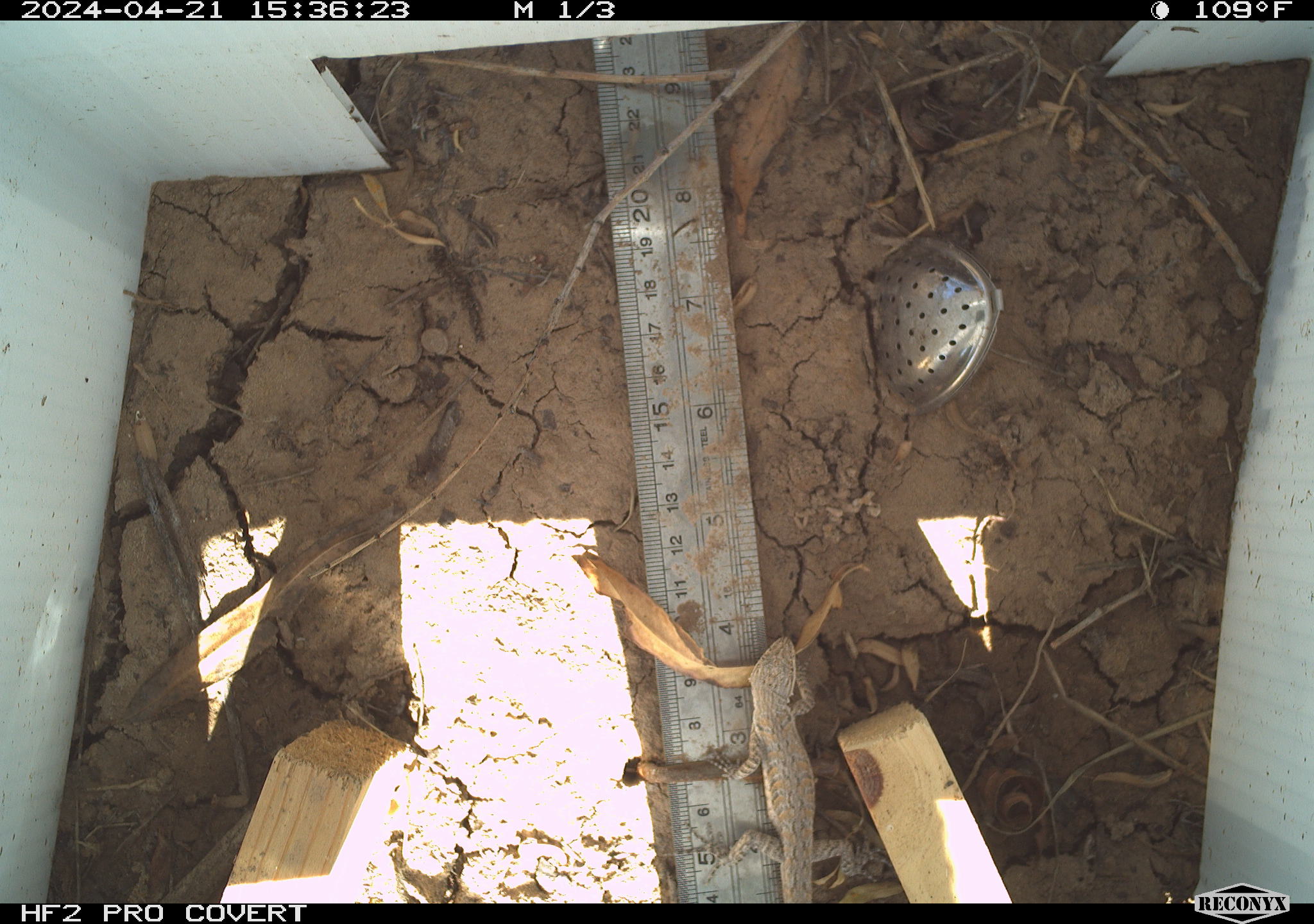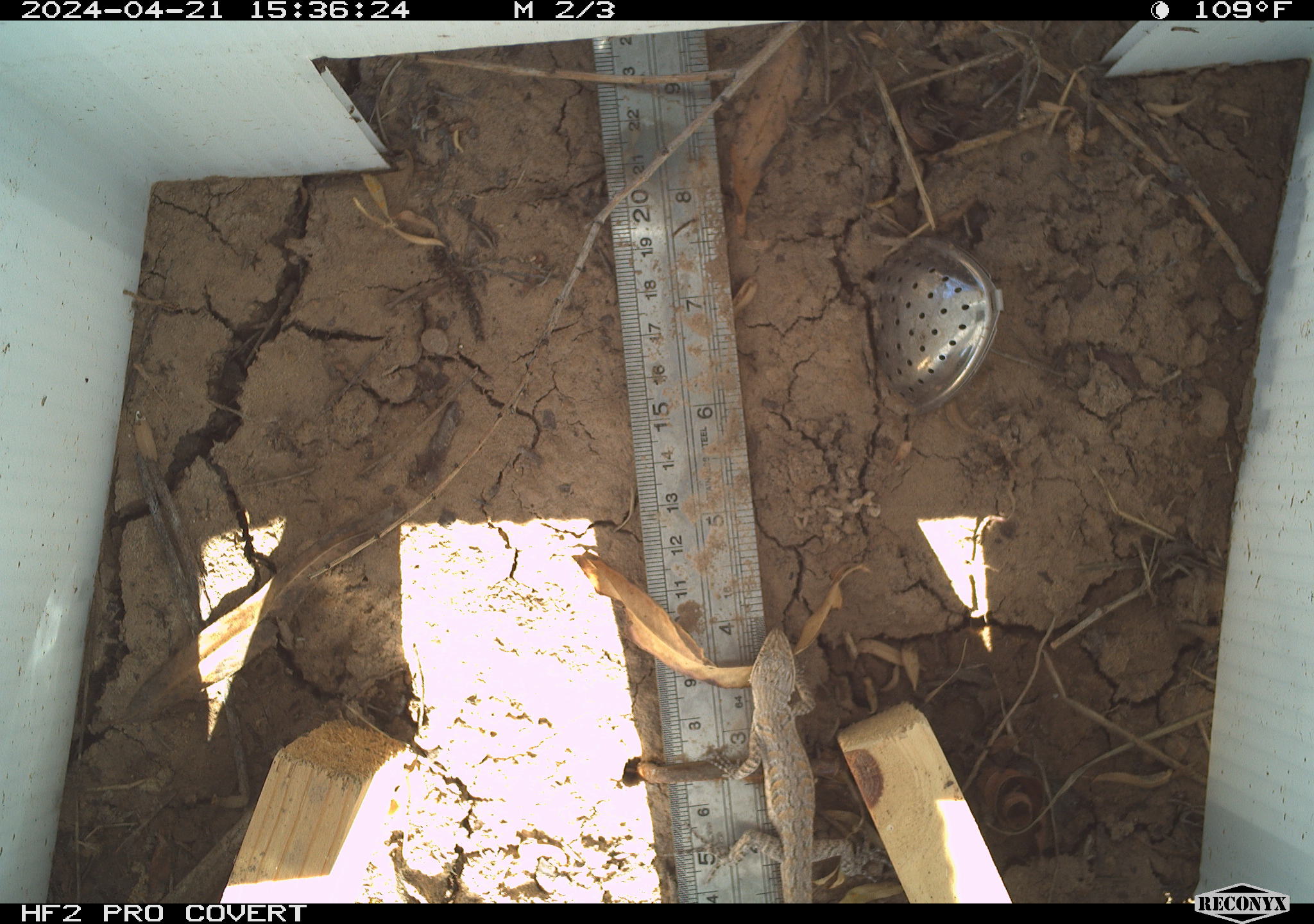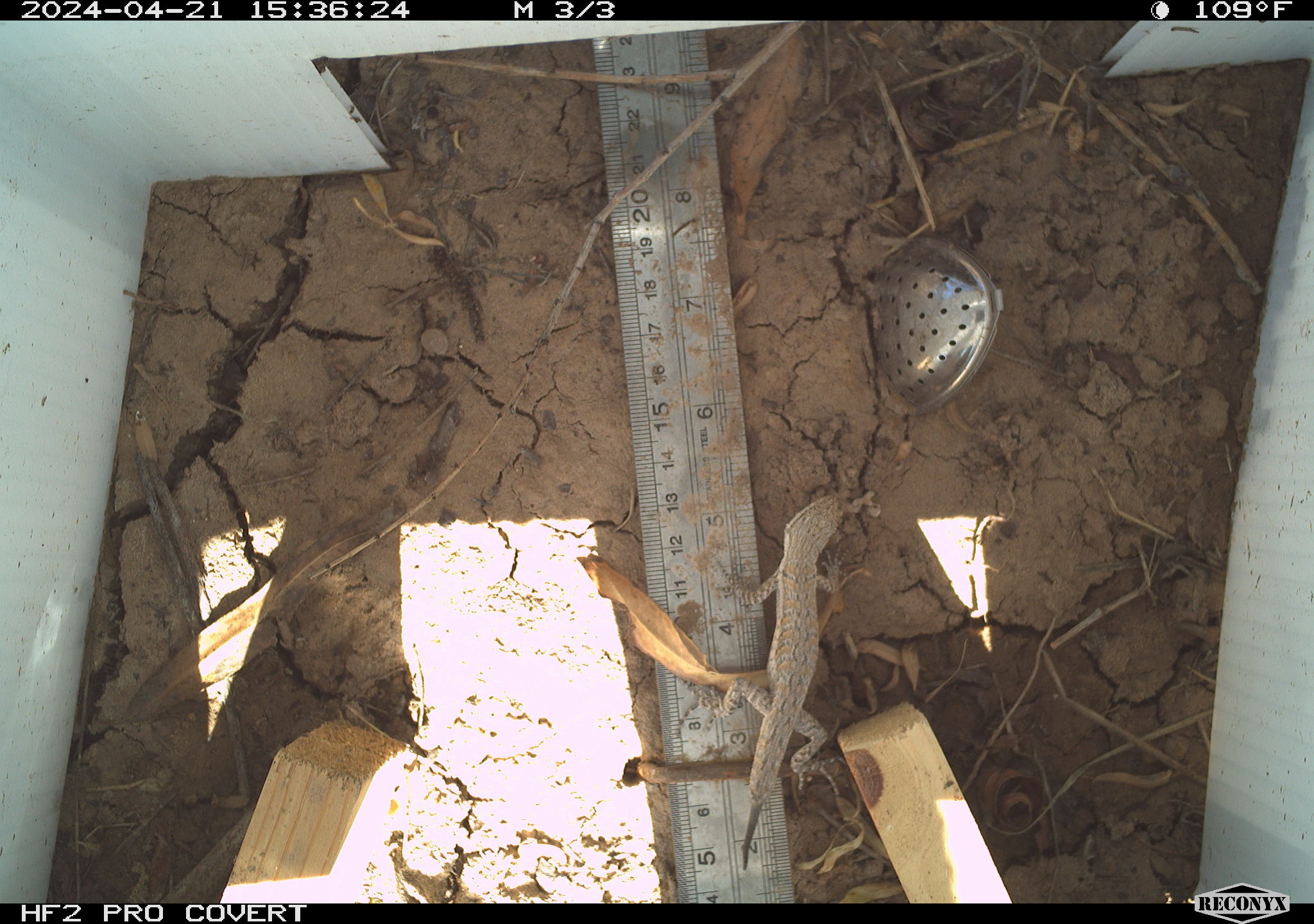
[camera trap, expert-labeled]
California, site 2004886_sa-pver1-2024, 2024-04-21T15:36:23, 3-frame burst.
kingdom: Animalia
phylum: Chordata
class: Reptilia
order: Squamata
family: Phrynosomatidae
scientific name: Phrynosomatidae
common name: phrynosomatid lizards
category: phrynosomatidae family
Phrynosomatidae family (phrynosomatid lizards) (Phrynosomatidae).